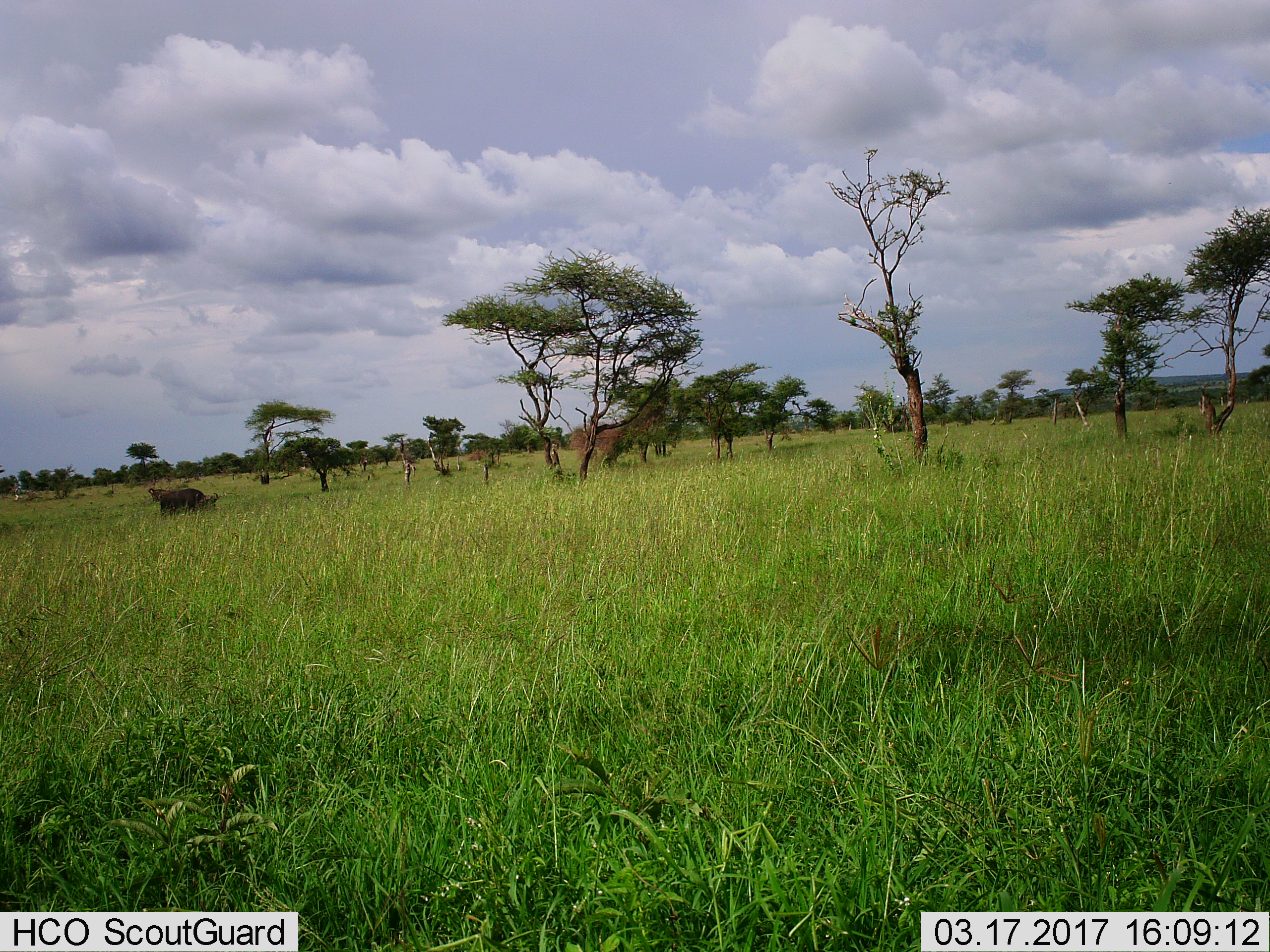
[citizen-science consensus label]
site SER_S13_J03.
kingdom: Animalia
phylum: Chordata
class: Mammalia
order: Artiodactyla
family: Bovidae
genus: Connochaetes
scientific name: Connochaetes taurinus taurinus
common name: blue wildebeest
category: wildebeestblue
Wildebeestblue (blue wildebeest) (Connochaetes taurinus taurinus), count 2. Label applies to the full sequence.